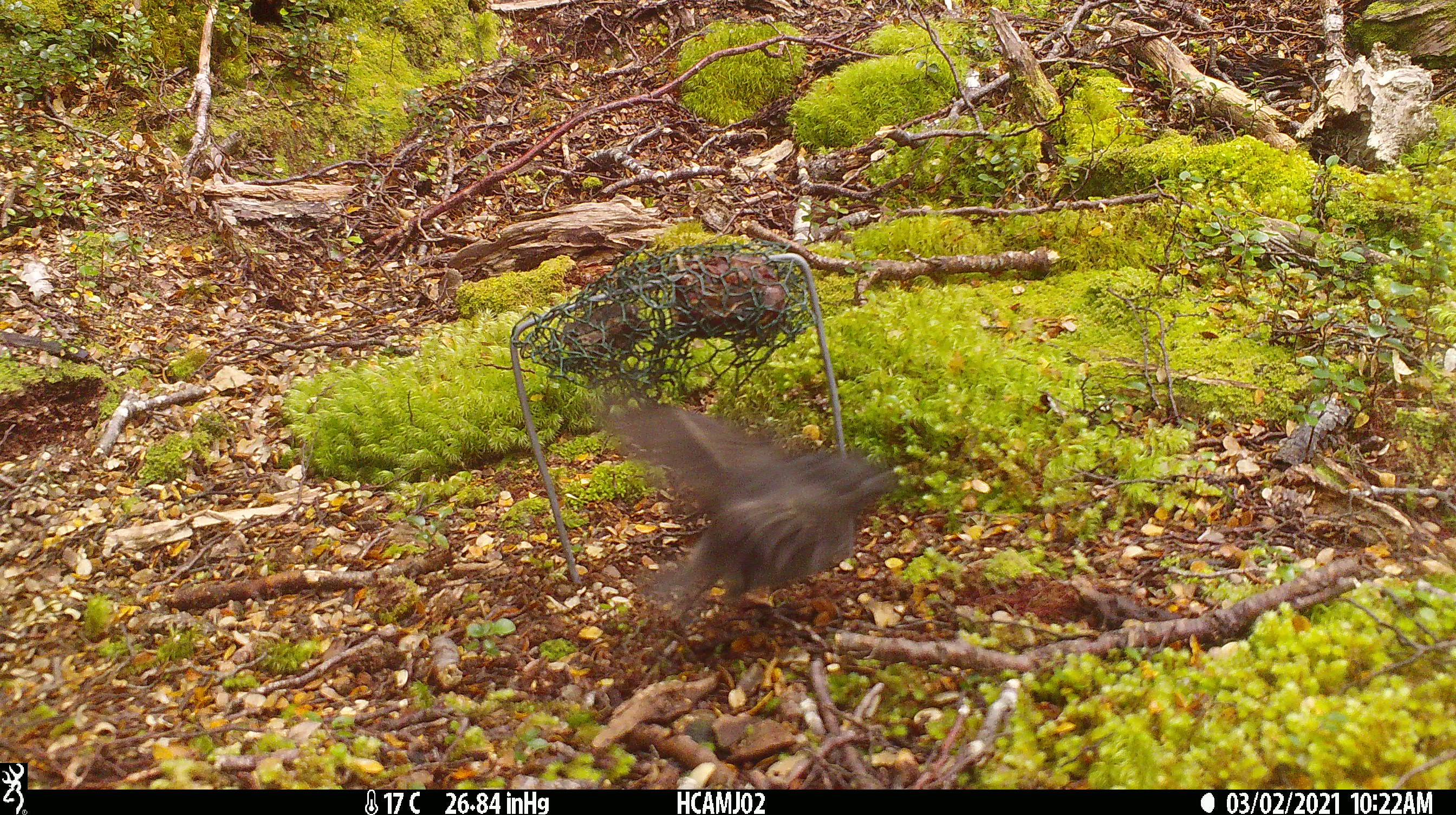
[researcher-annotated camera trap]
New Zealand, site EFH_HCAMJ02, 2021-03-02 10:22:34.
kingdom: Animalia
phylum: Chordata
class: Aves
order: Passeriformes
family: Petroicidae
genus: Petroica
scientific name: Petroica australis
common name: new zealand robin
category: robin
Robin (new zealand robin) (Petroica australis).